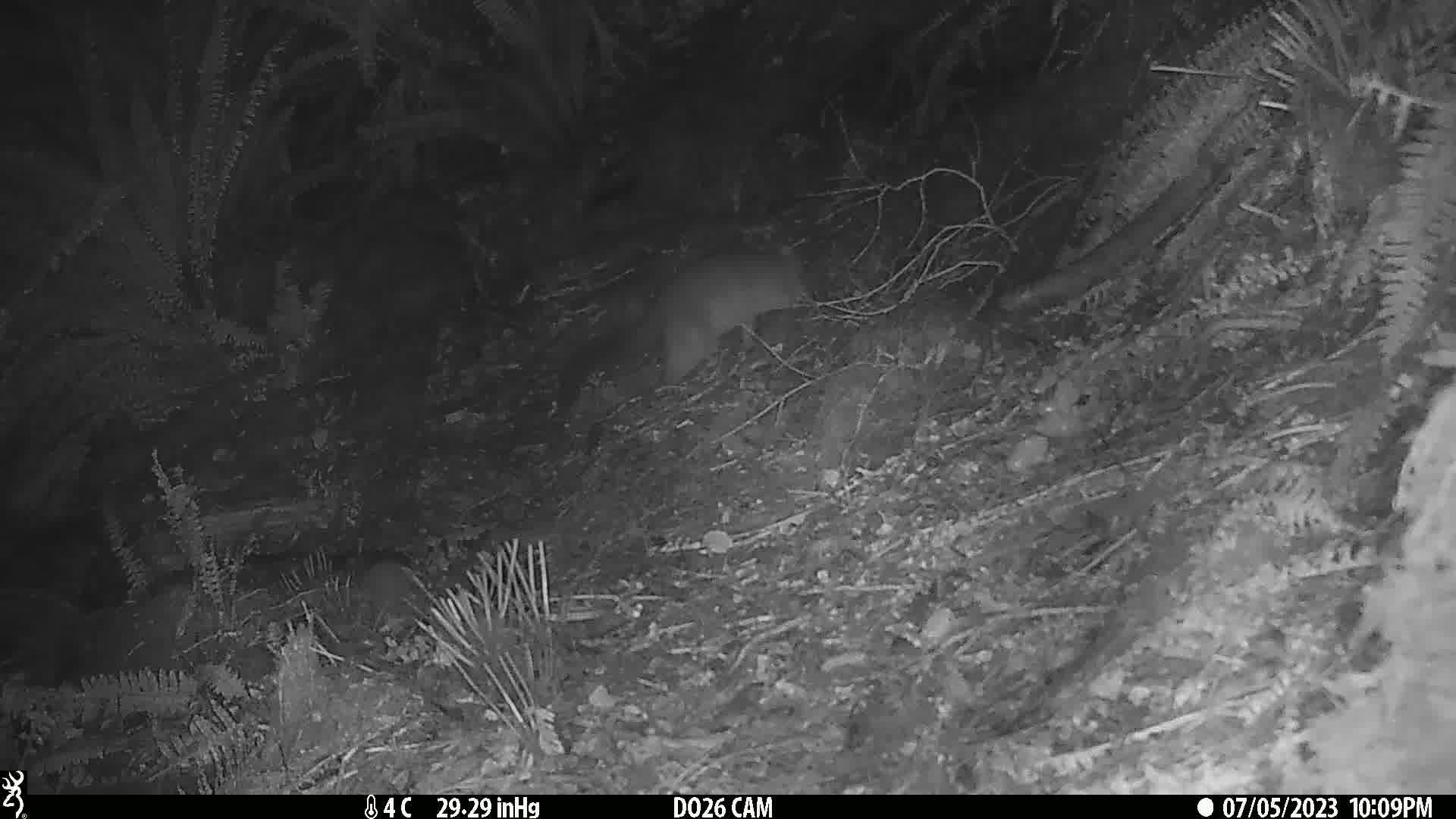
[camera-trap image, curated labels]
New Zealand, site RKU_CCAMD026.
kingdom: Animalia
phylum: Chordata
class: Mammalia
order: Diprotodontia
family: Phalangeridae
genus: Trichosurus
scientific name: Trichosurus vulpecula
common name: common brushtail possum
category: possum